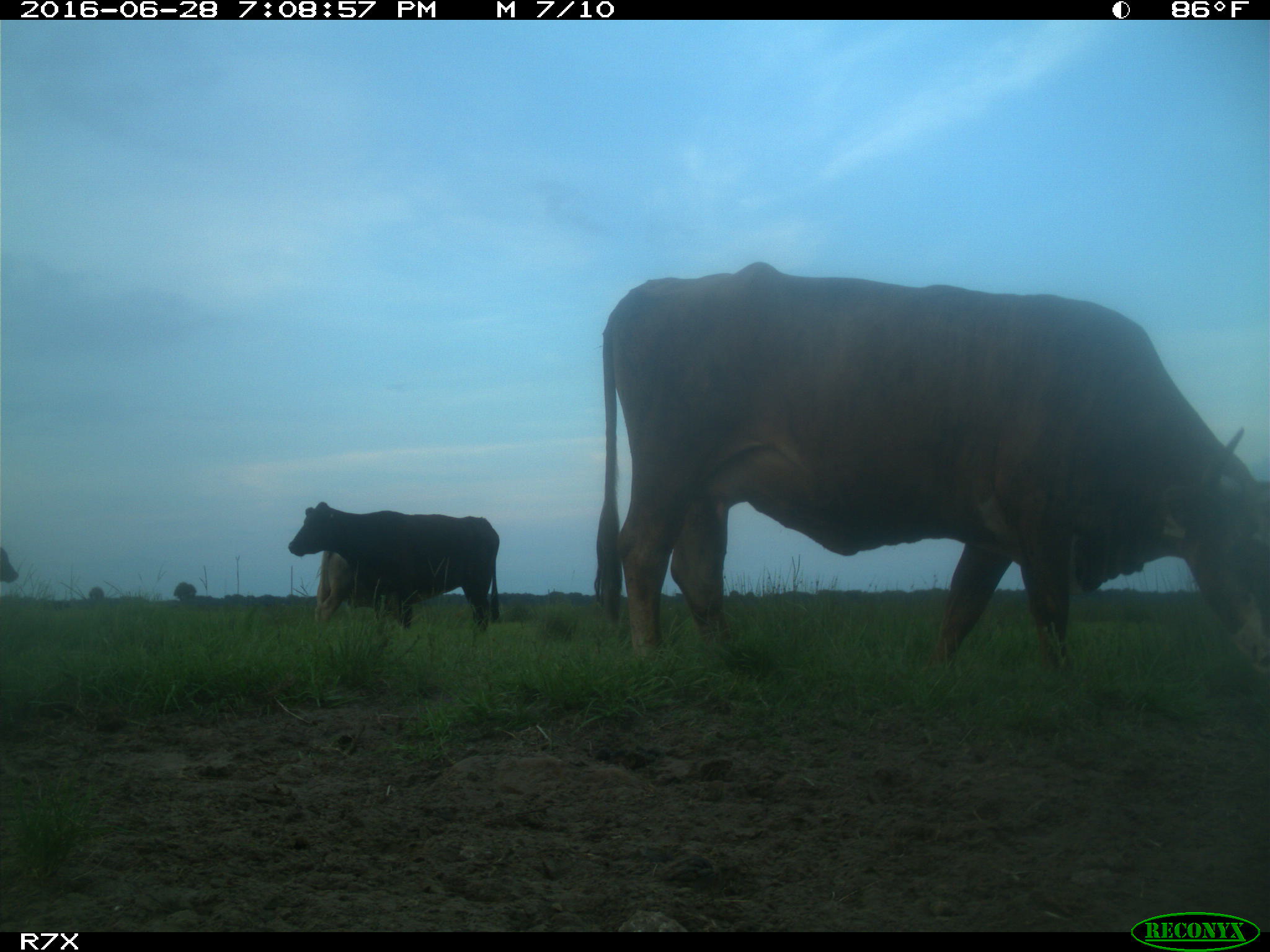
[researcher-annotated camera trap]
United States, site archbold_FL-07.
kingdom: Animalia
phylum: Chordata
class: Mammalia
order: Artiodactyla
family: Bovidae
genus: Bos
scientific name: Bos taurus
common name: domestic cow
Bos taurus (domestic cow).